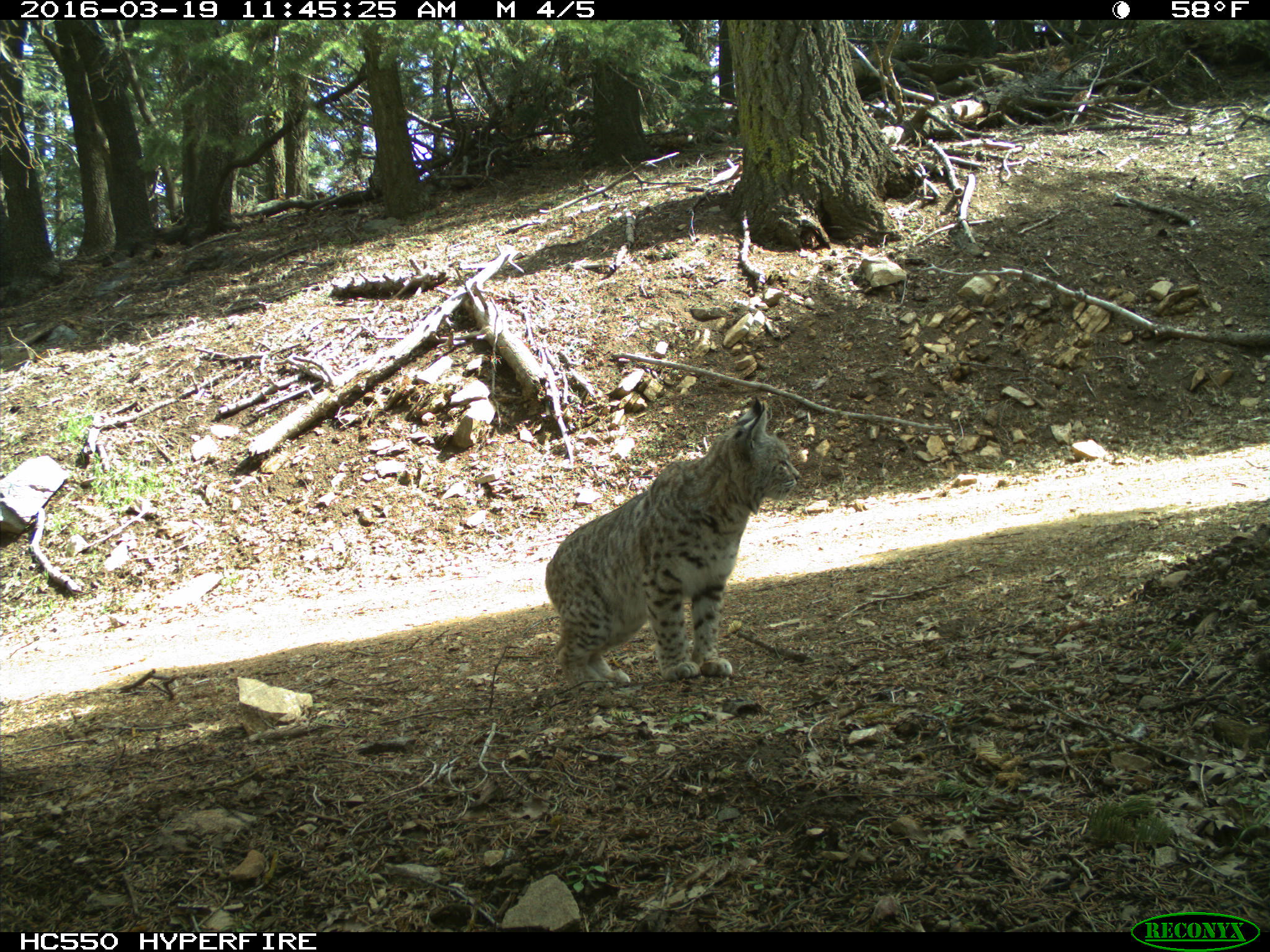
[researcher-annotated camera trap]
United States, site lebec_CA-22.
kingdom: Animalia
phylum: Chordata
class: Mammalia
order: Carnivora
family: Felidae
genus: Lynx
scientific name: Lynx rufus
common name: bobcat